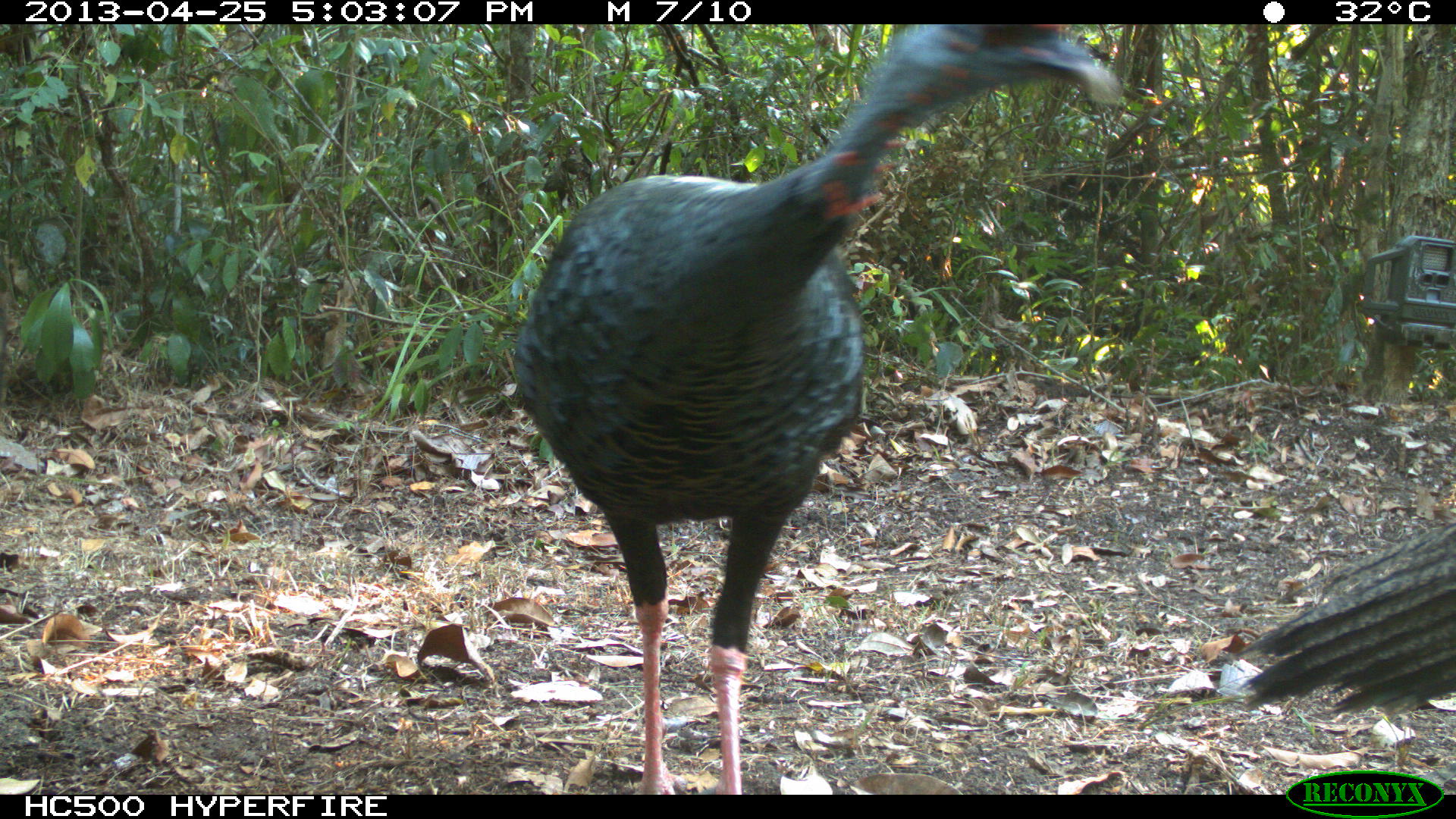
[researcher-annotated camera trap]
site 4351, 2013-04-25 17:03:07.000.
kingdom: Animalia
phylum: Chordata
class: Aves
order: Galliformes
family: Phasianidae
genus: Meleagris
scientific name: Meleagris ocellata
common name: ocellated turkey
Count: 3.